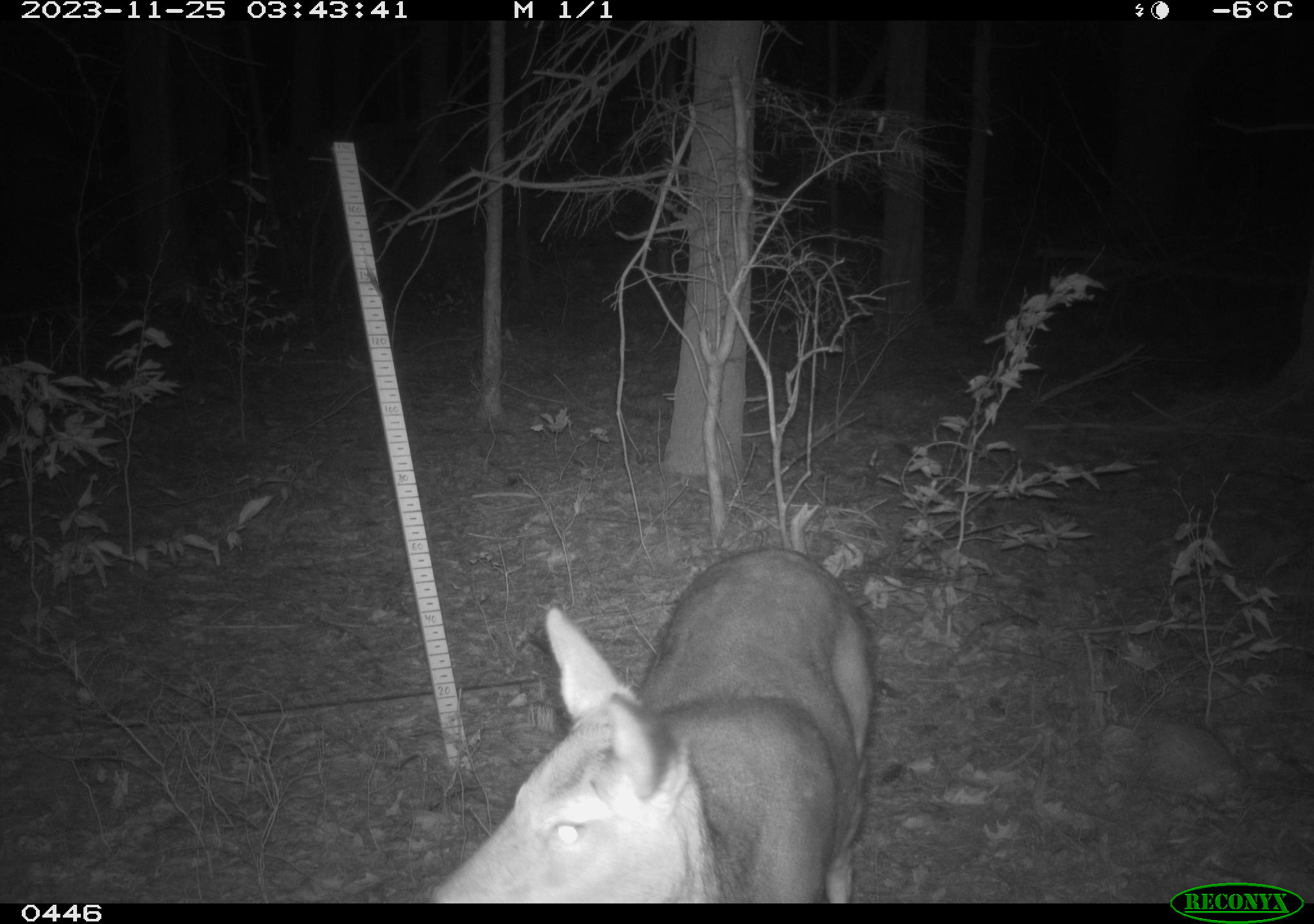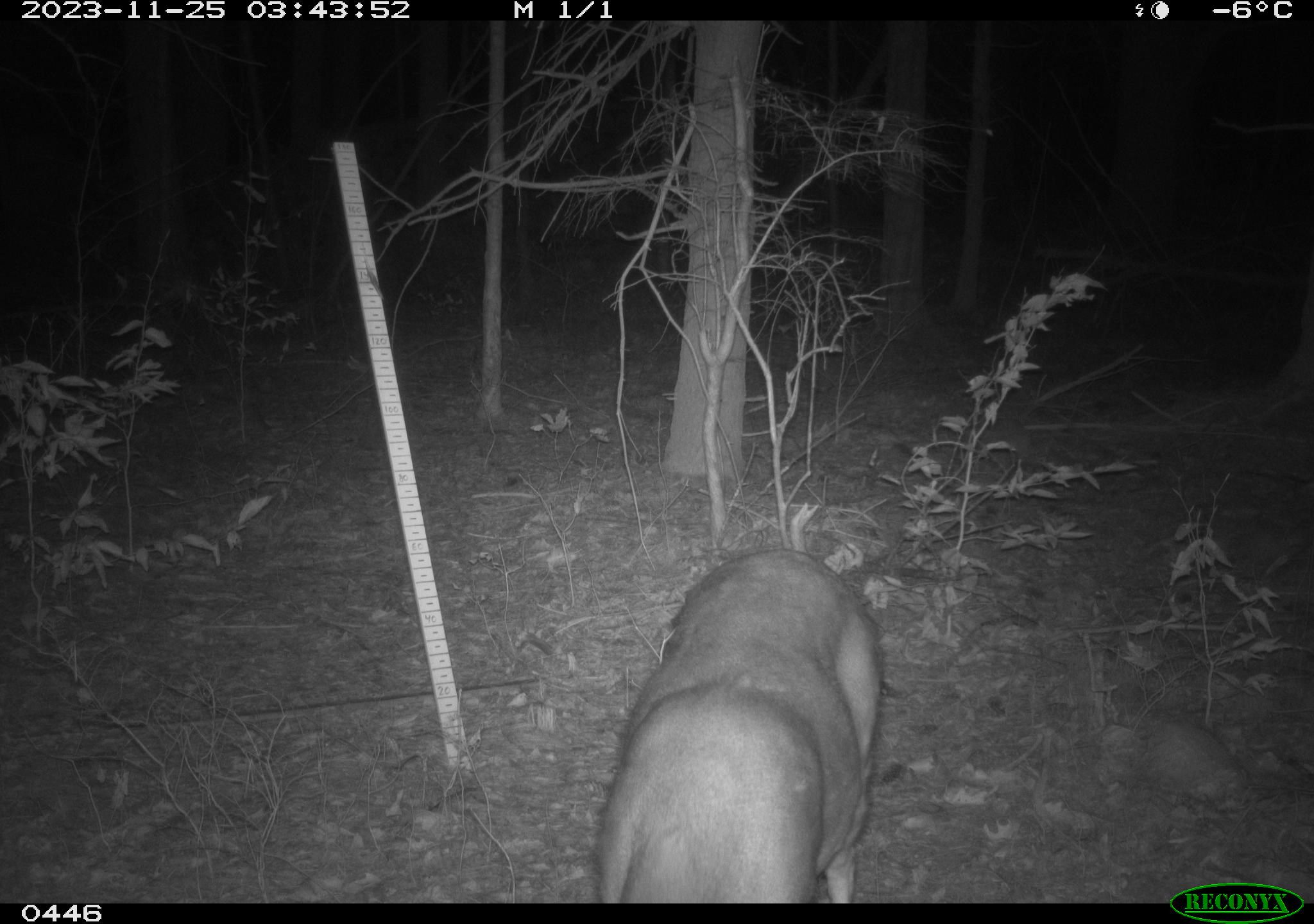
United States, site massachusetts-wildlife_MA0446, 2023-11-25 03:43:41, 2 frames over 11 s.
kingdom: Animalia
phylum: Chordata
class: Mammalia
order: Artiodactyla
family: Cervidae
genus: Odocoileus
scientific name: Odocoileus virginianus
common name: white-tailed deer